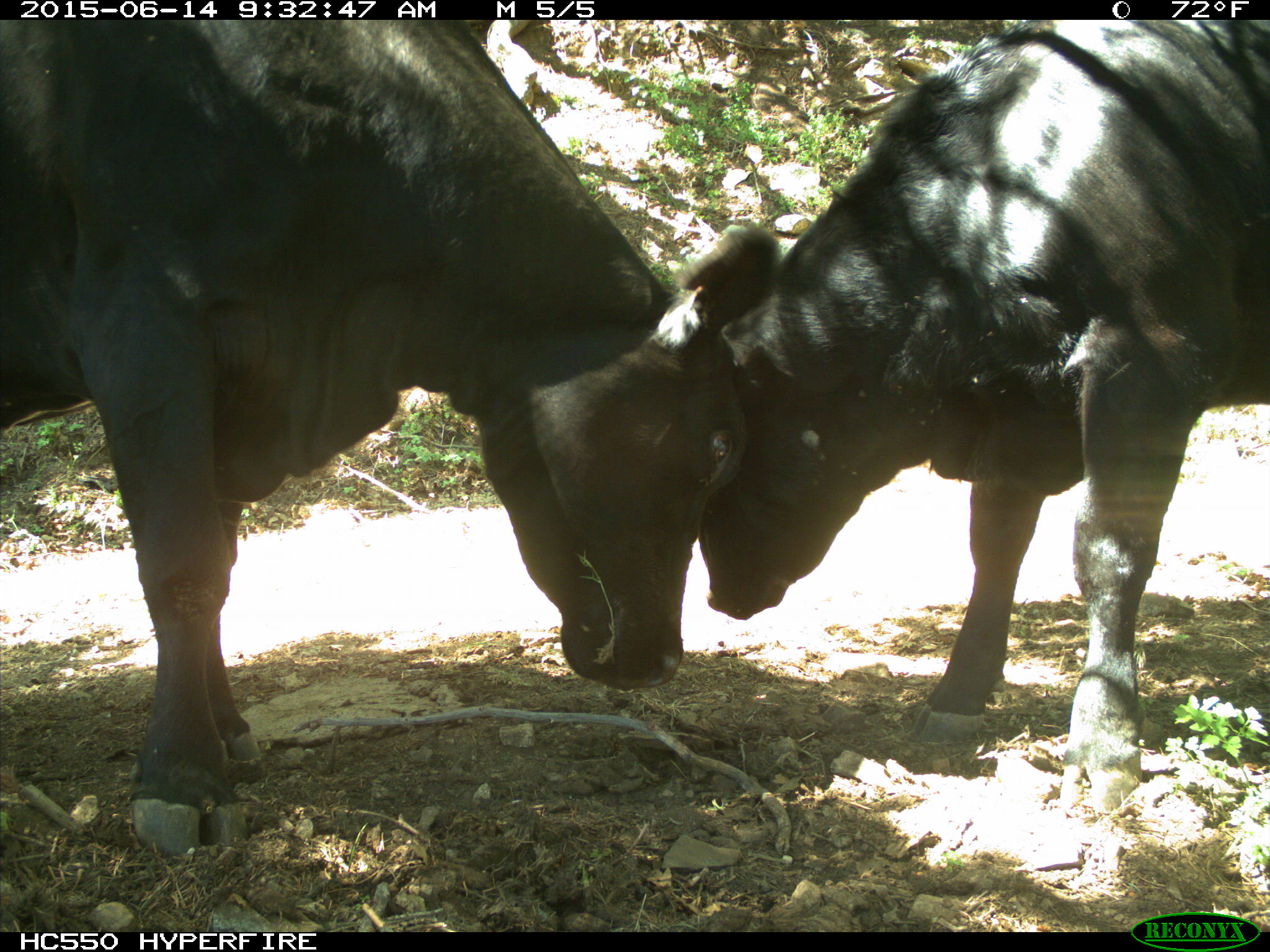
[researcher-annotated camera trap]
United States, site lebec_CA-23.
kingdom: Animalia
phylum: Chordata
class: Mammalia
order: Artiodactyla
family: Bovidae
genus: Bos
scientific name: Bos taurus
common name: domestic cow